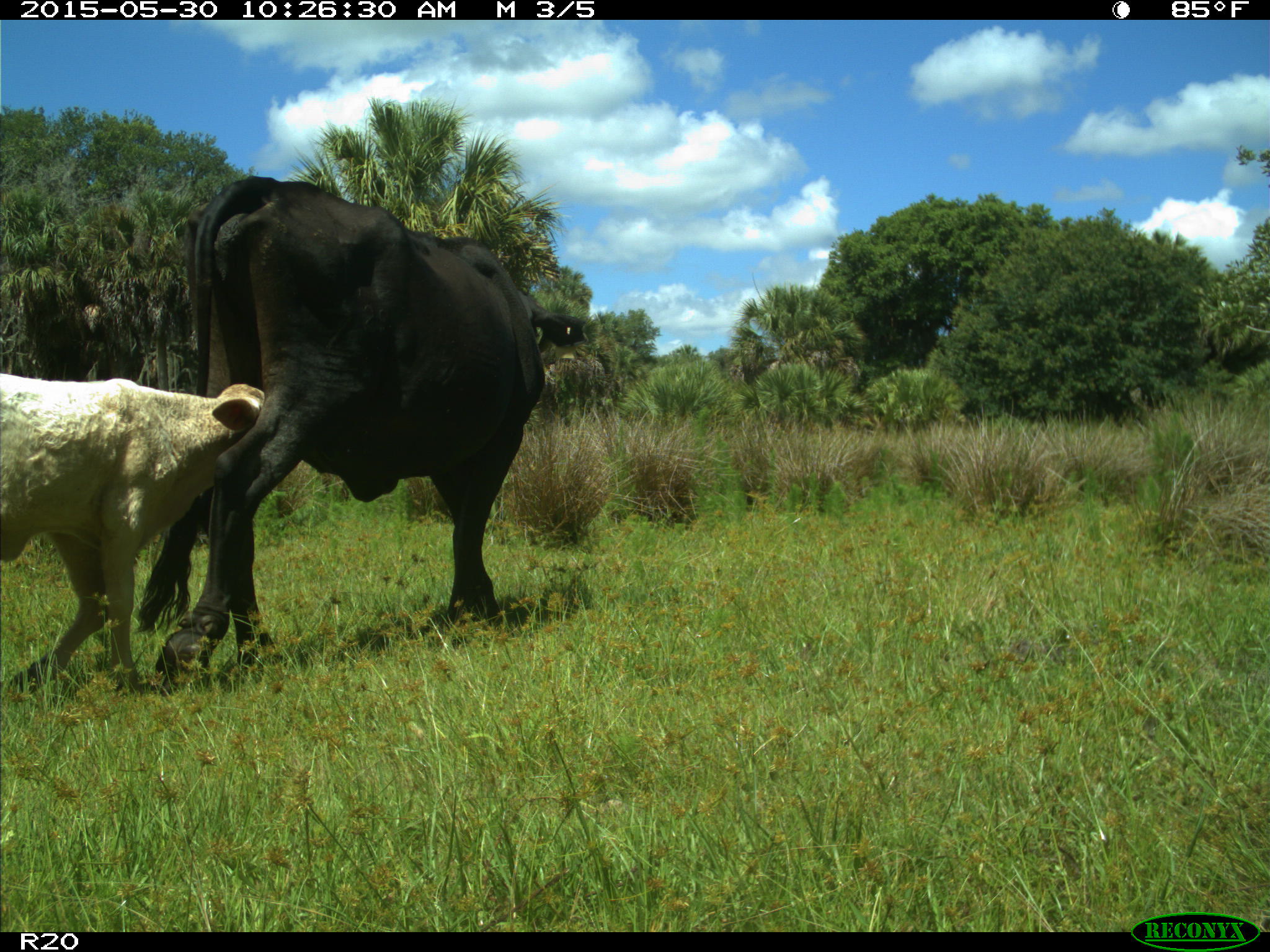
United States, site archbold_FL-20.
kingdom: Animalia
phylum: Chordata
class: Mammalia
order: Artiodactyla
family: Bovidae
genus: Bos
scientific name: Bos taurus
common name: domestic cow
Bos taurus (domestic cow).